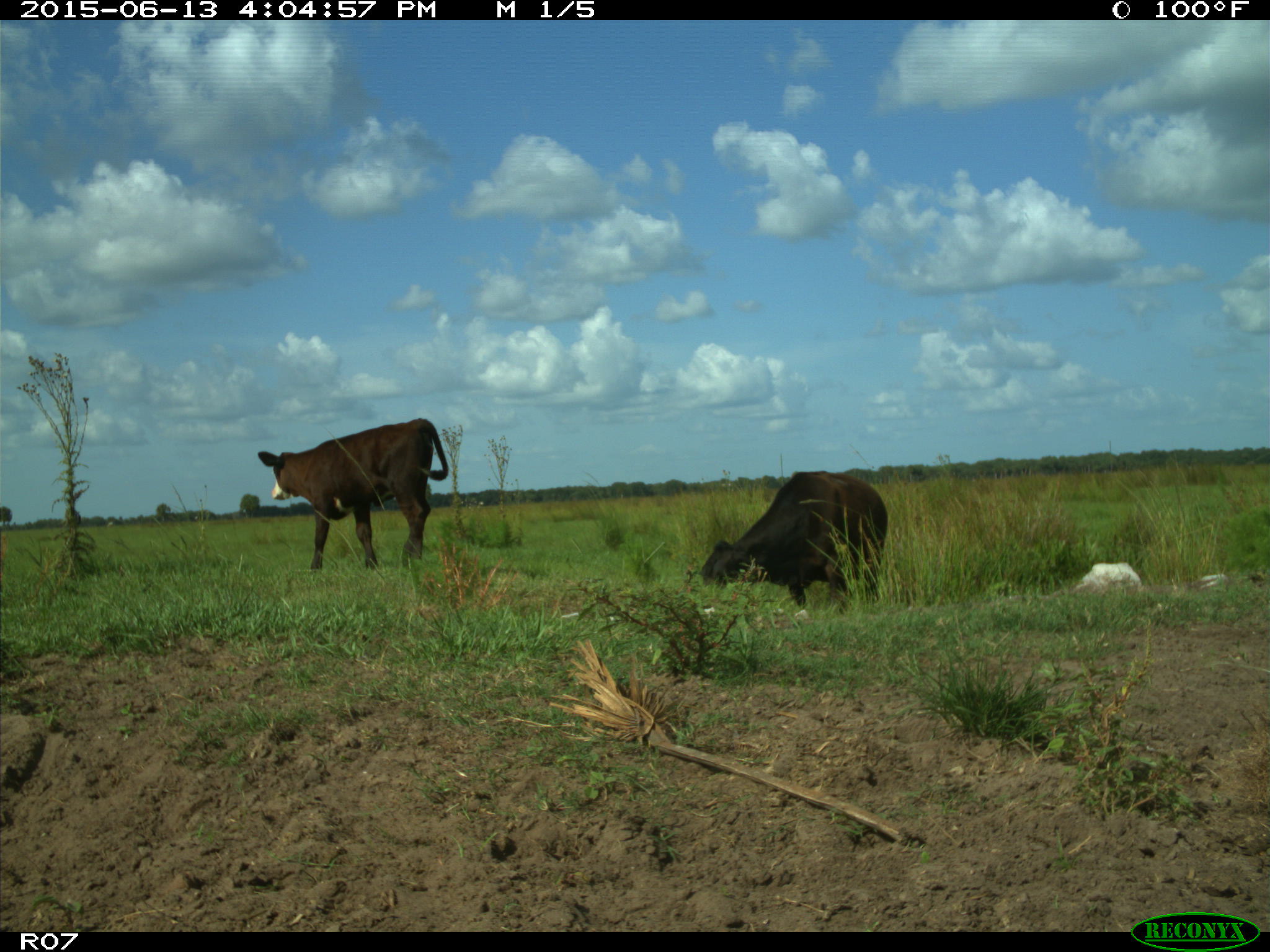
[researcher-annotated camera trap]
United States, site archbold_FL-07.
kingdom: Animalia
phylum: Chordata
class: Mammalia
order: Artiodactyla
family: Bovidae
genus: Bos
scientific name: Bos taurus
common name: domestic cow